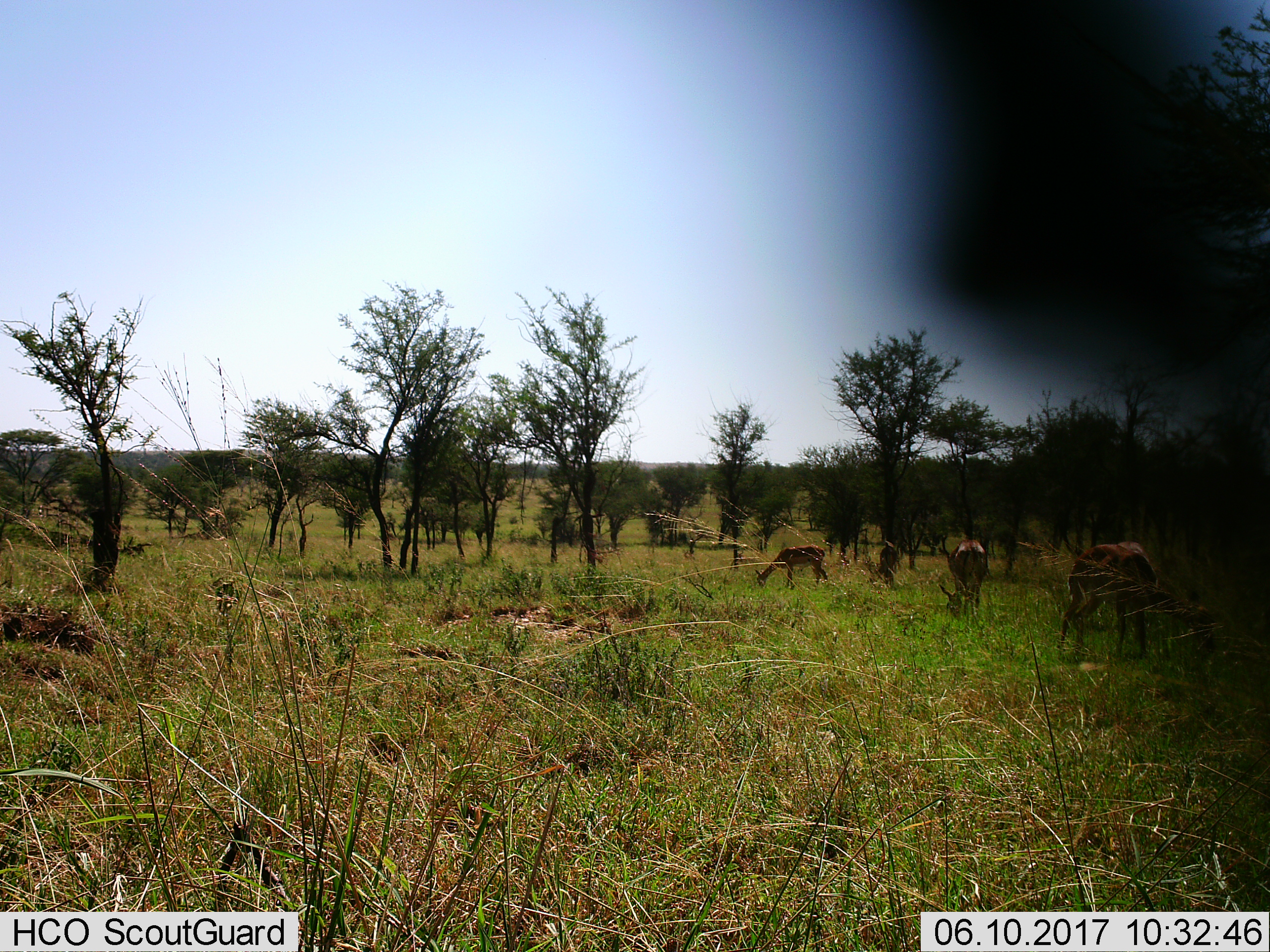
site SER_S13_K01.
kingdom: Animalia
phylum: Chordata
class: Mammalia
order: Artiodactyla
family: Bovidae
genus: Aepyceros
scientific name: Aepyceros melampus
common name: impala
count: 4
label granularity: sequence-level